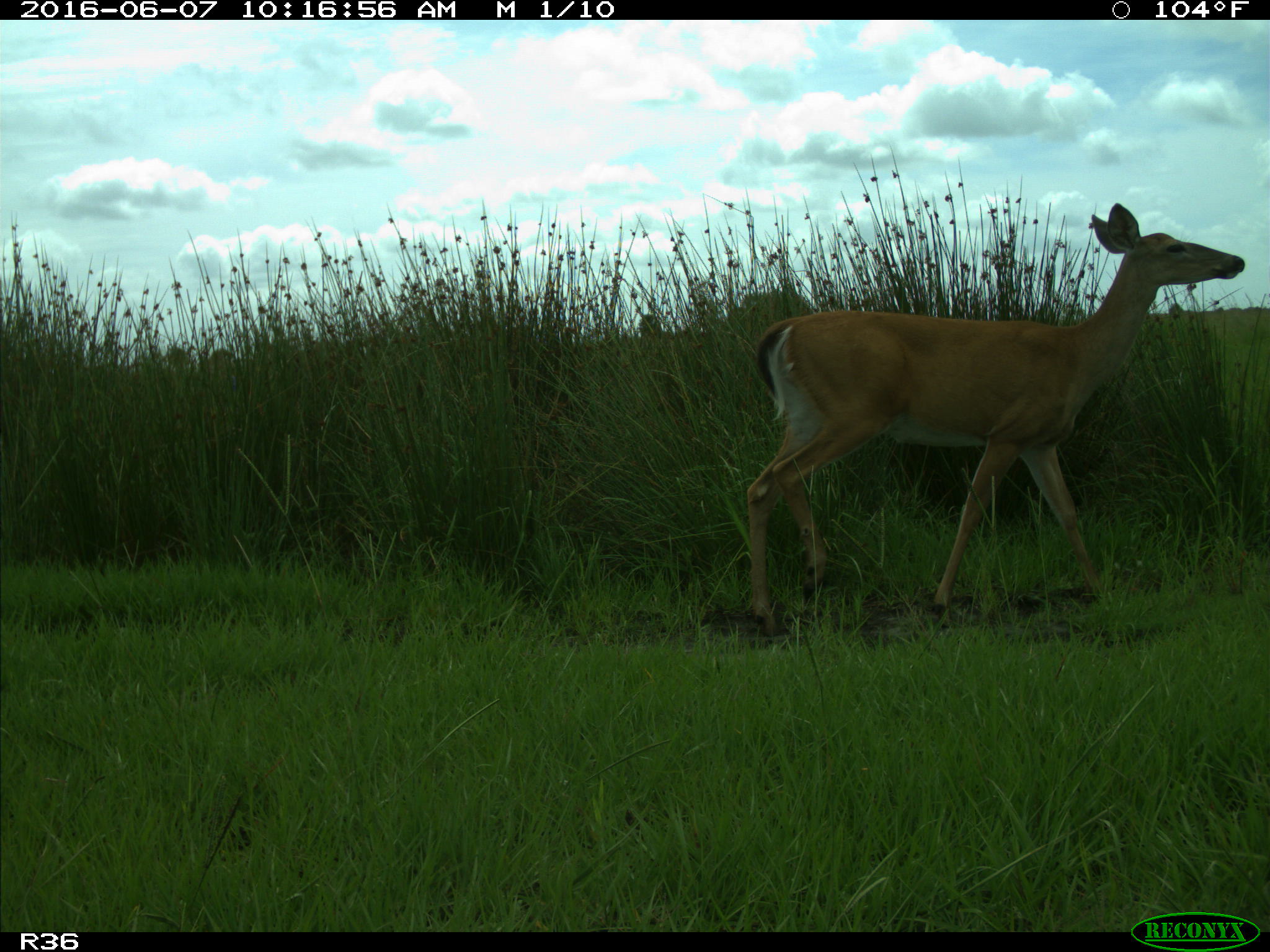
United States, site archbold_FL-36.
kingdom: Animalia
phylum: Chordata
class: Mammalia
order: Artiodactyla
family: Cervidae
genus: Odocoileus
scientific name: Odocoileus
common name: deer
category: unidentified deer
Unidentified deer (deer) (Odocoileus).